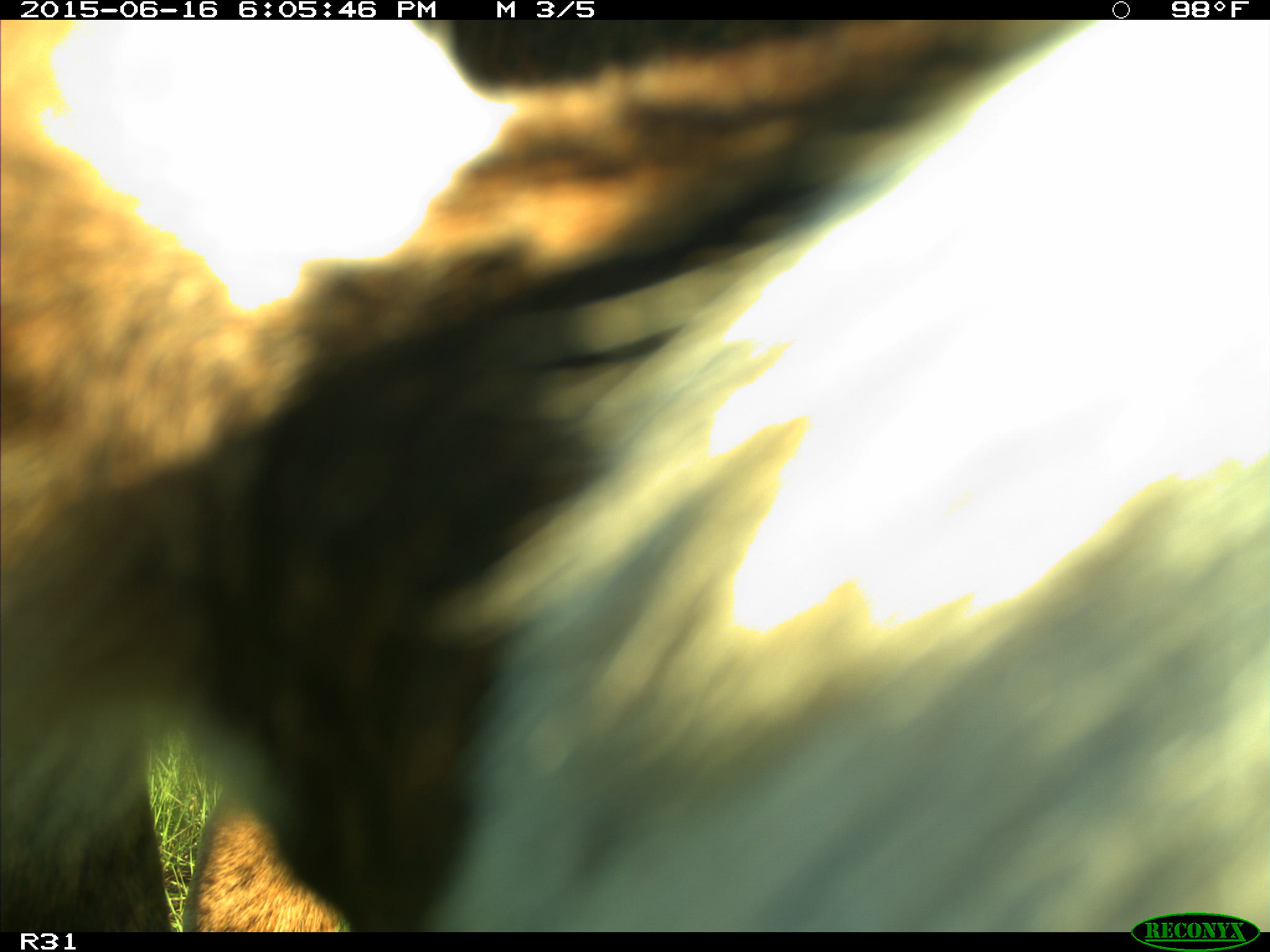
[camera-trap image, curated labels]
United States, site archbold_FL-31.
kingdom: Animalia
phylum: Chordata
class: Mammalia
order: Artiodactyla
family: Bovidae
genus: Bos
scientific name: Bos taurus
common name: domestic cow